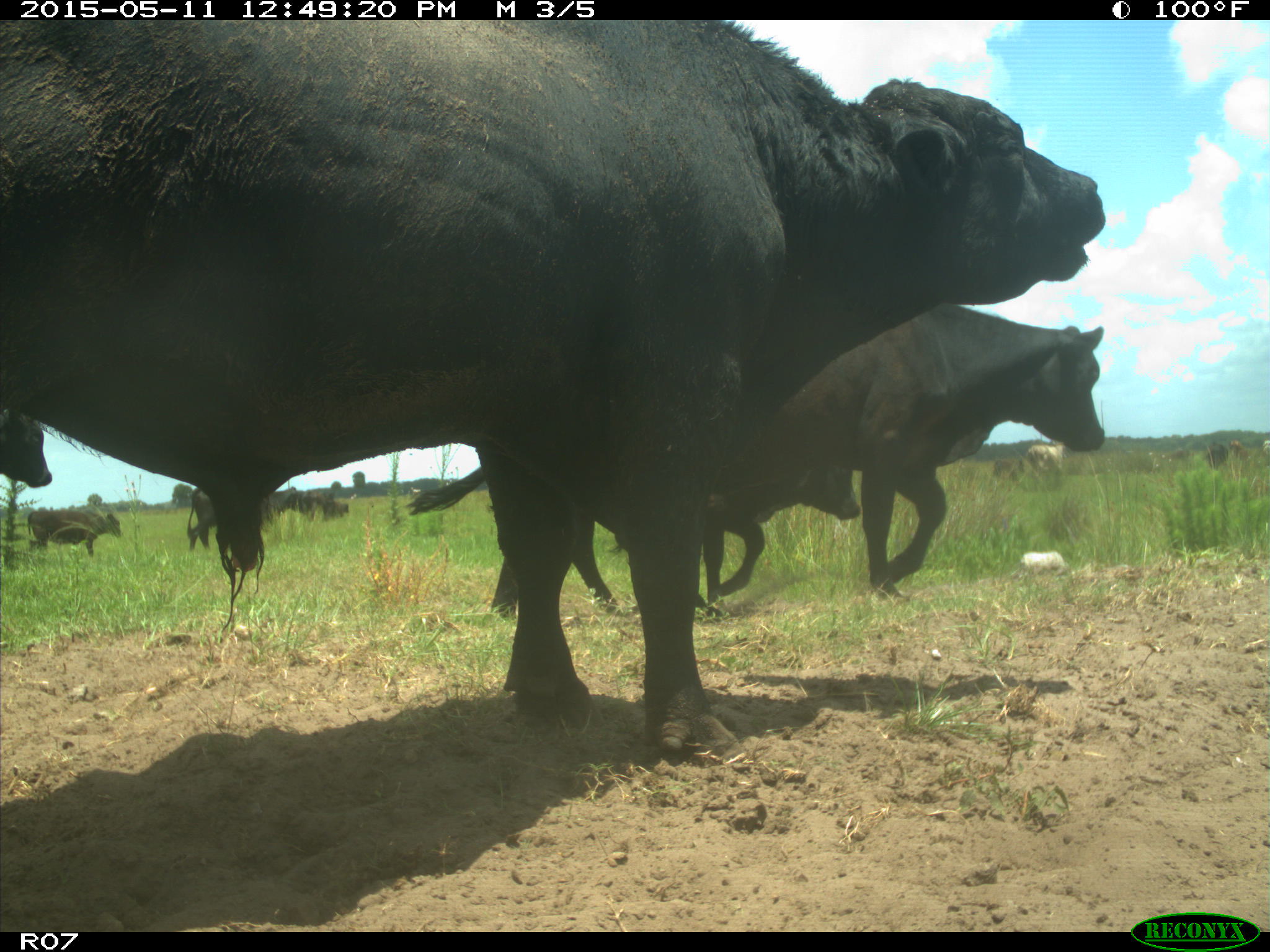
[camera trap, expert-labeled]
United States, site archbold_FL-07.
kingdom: Animalia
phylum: Chordata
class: Mammalia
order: Artiodactyla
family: Bovidae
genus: Bos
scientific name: Bos taurus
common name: domestic cow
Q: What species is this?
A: Bos taurus (domestic cow).